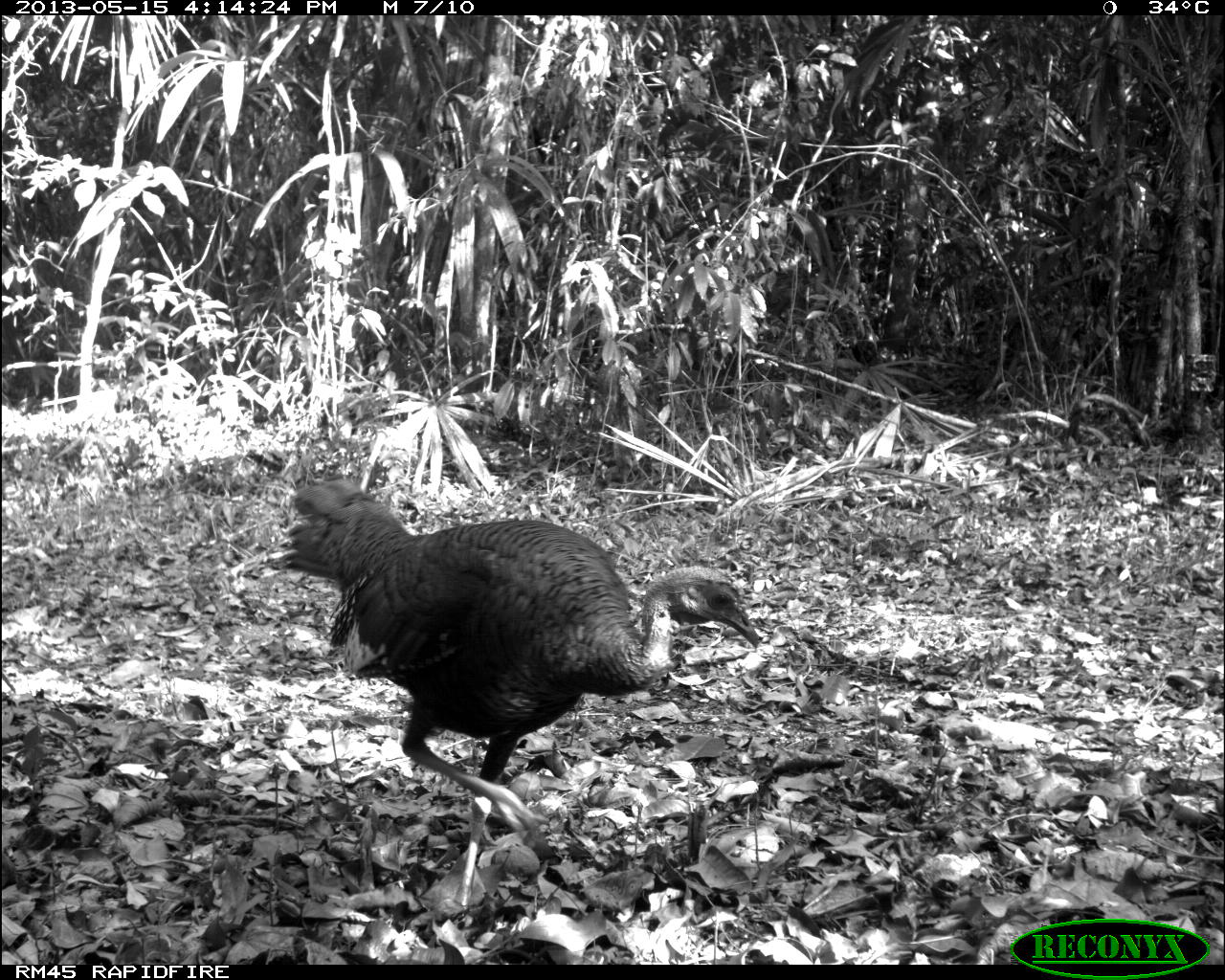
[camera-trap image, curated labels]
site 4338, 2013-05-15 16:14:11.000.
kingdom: Animalia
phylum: Chordata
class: Aves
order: Galliformes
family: Phasianidae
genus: Meleagris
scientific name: Meleagris ocellata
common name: ocellated turkey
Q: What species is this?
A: Meleagris ocellata (ocellated turkey).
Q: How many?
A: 4.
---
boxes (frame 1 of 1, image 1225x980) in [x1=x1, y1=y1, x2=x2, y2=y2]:
meleagris ocellata: [x1=271, y1=475, x2=760, y2=922]